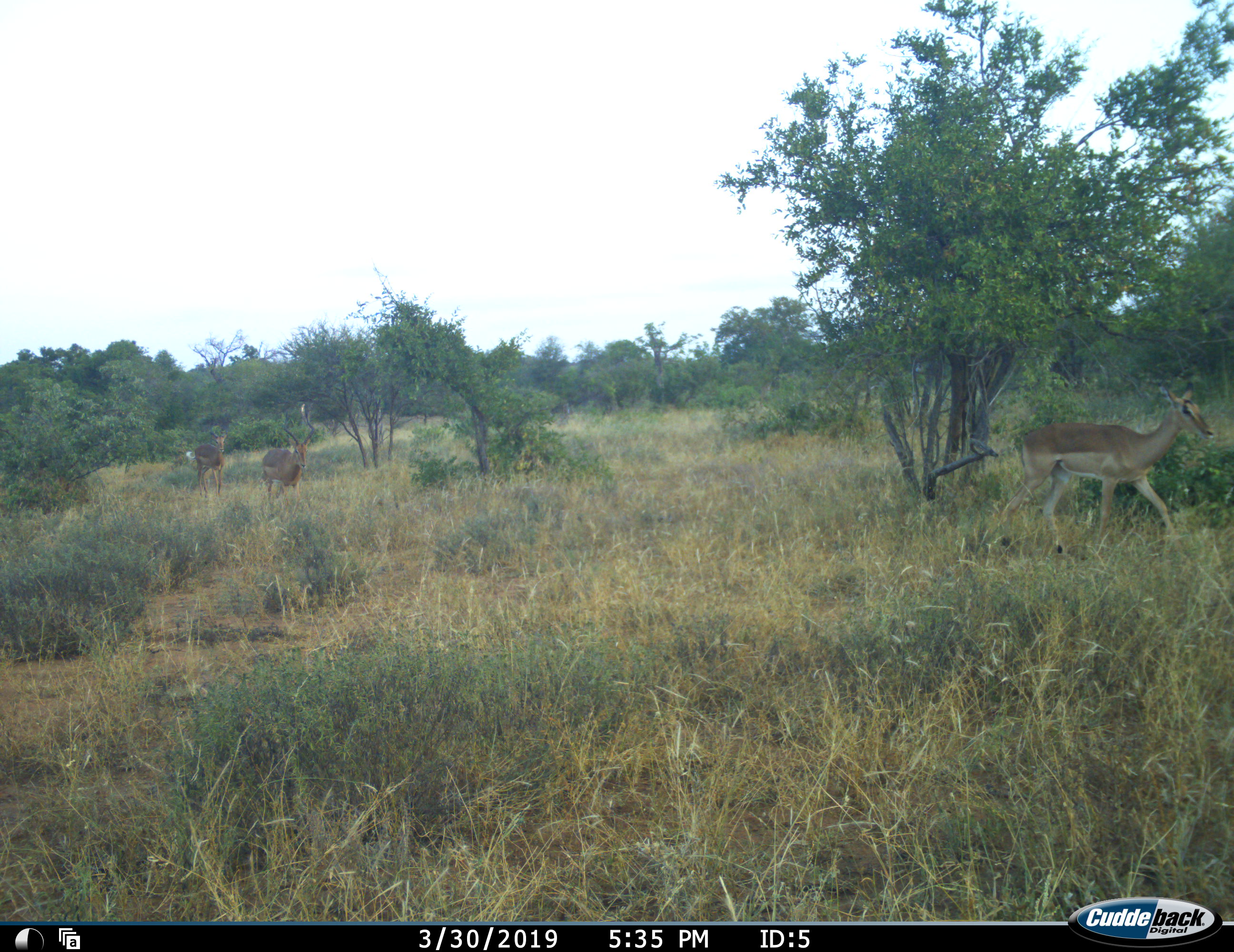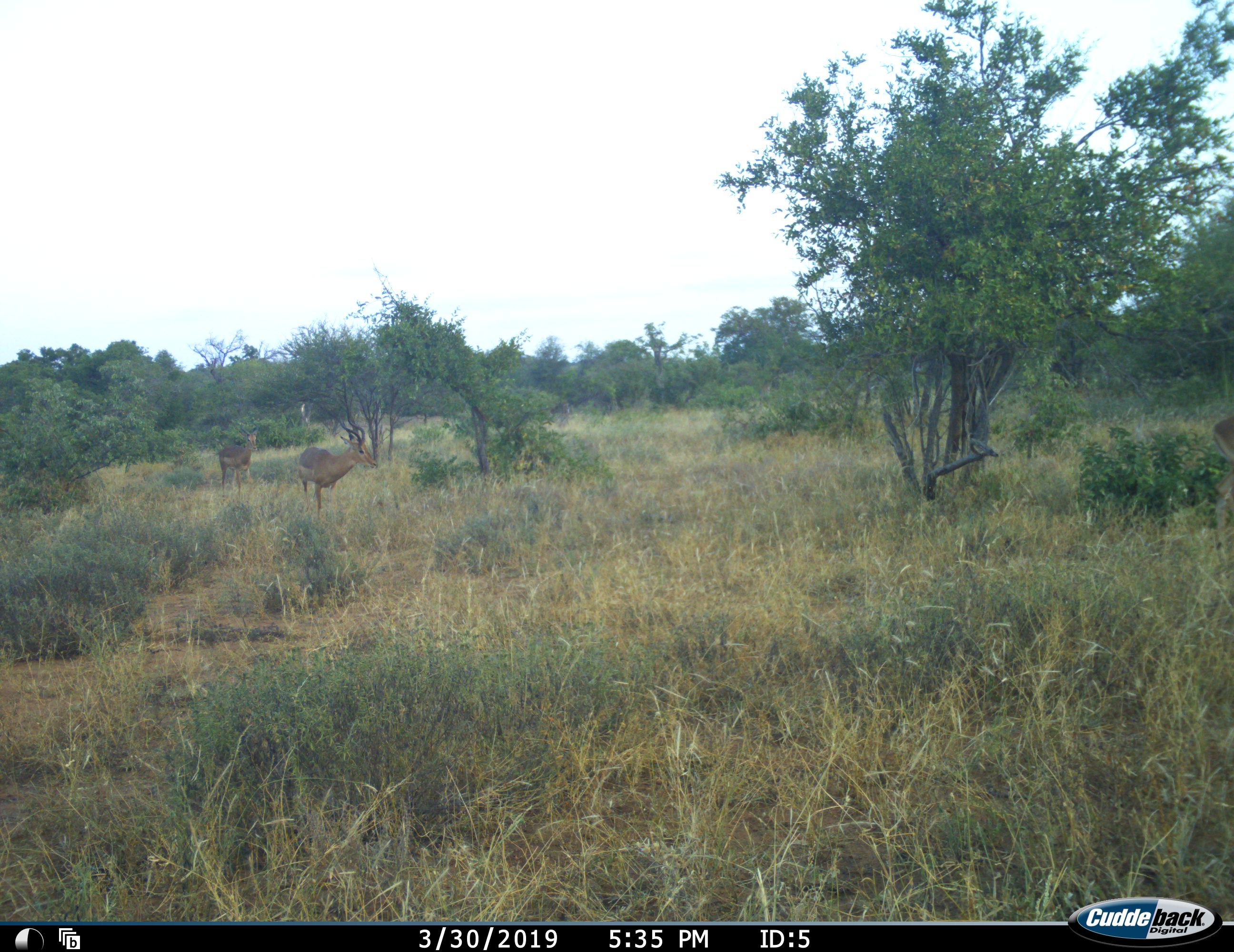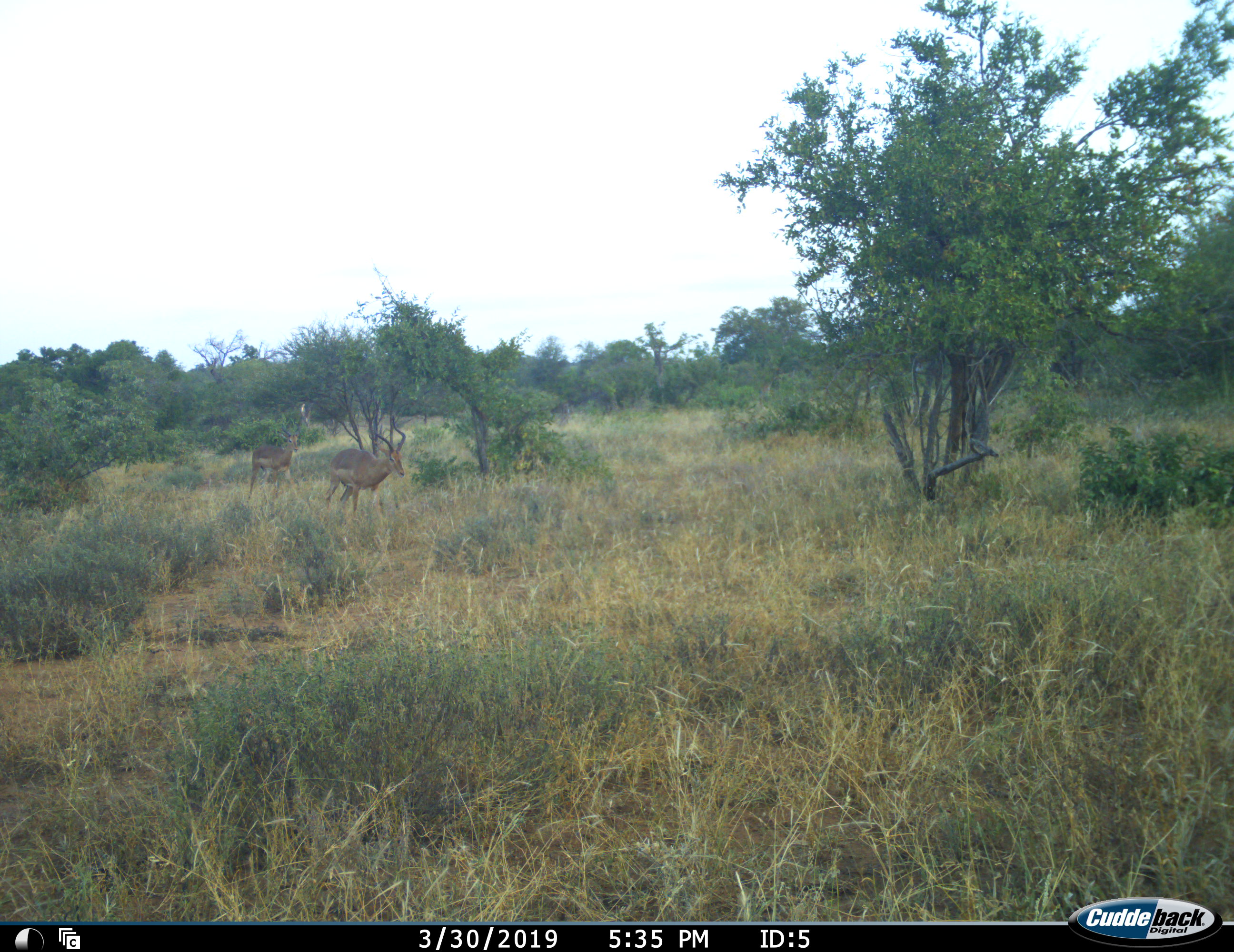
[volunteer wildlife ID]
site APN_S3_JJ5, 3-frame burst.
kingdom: Animalia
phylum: Chordata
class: Mammalia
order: Artiodactyla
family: Bovidae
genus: Aepyceros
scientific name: Aepyceros melampus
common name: impala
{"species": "impala (Aepyceros melampus)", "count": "3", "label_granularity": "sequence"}